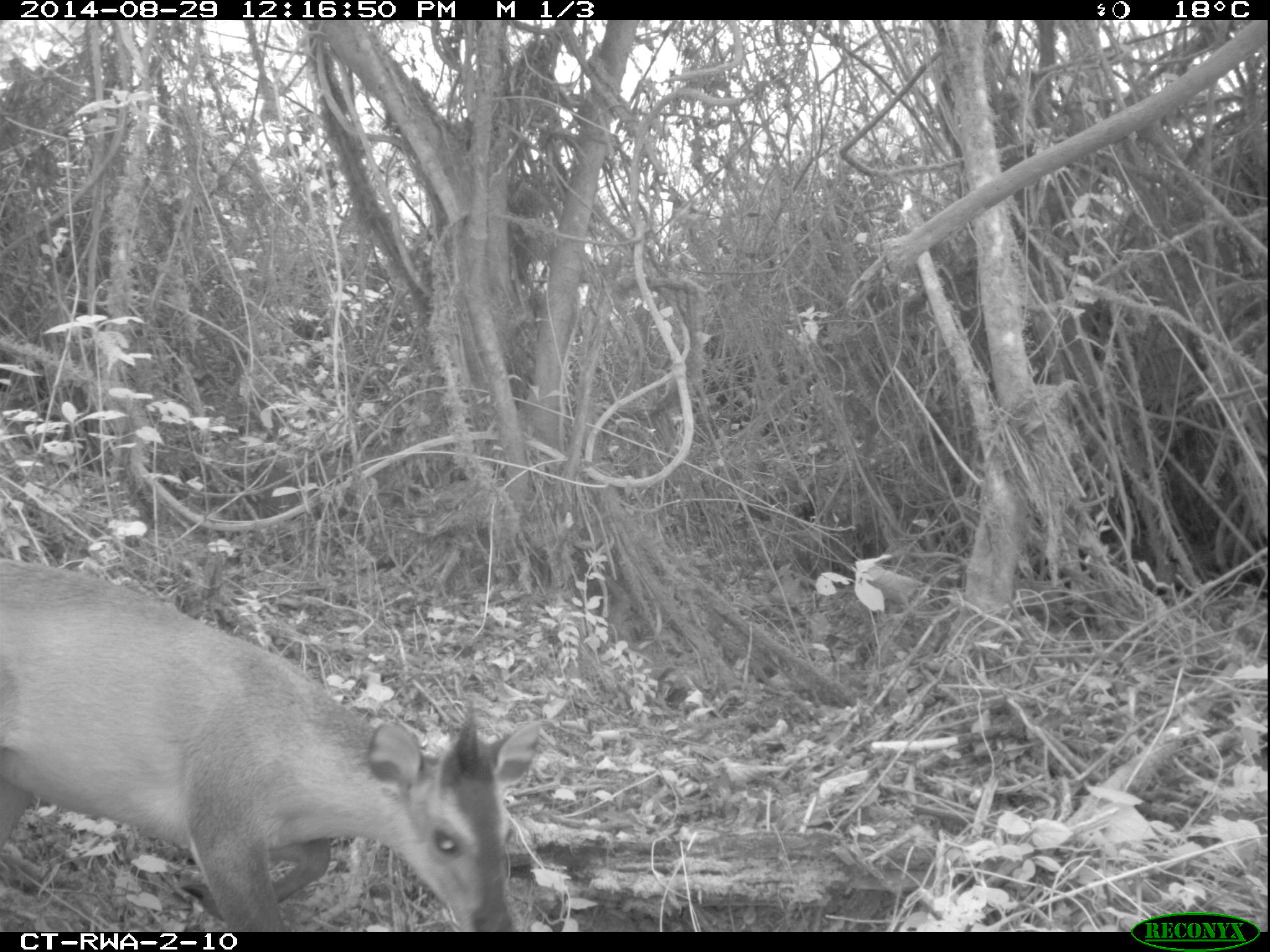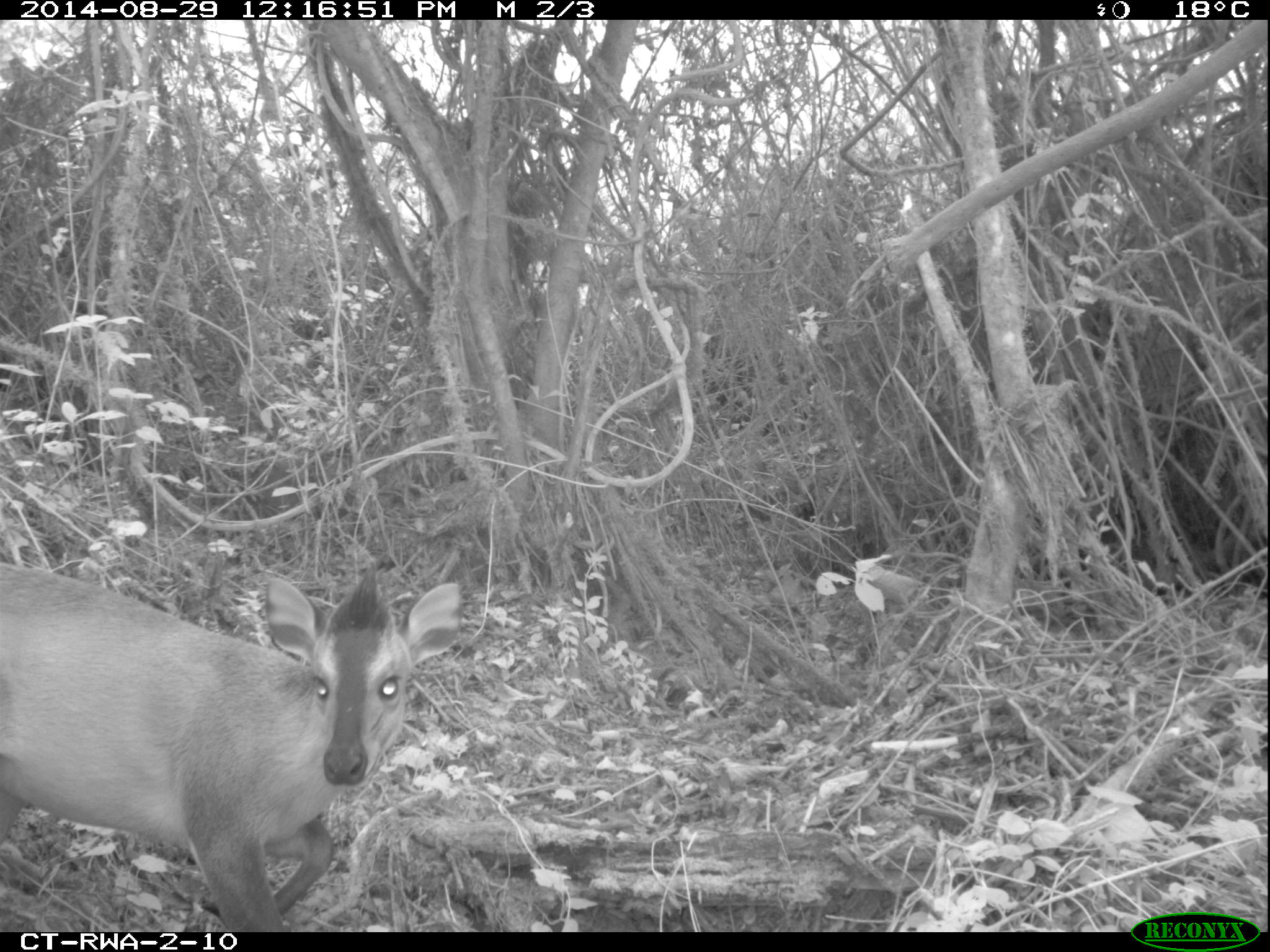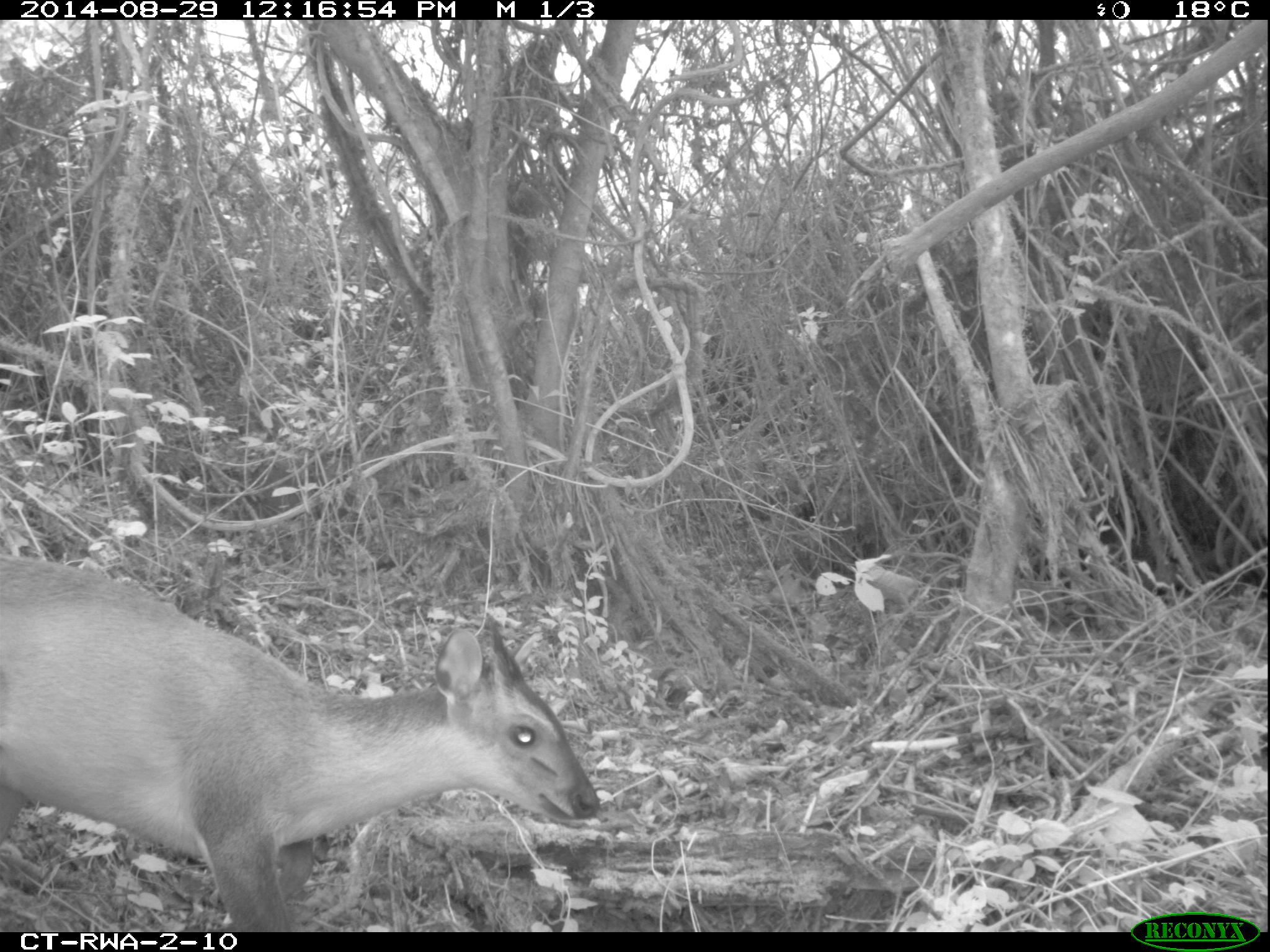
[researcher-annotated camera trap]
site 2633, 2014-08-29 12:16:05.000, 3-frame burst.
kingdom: Animalia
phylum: Chordata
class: Mammalia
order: Artiodactyla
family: Bovidae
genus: Cephalophus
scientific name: Cephalophus nigrifrons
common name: black-fronted duiker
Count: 1.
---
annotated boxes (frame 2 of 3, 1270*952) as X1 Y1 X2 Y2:
cephalophus nigrifrons: 0 560 463 931